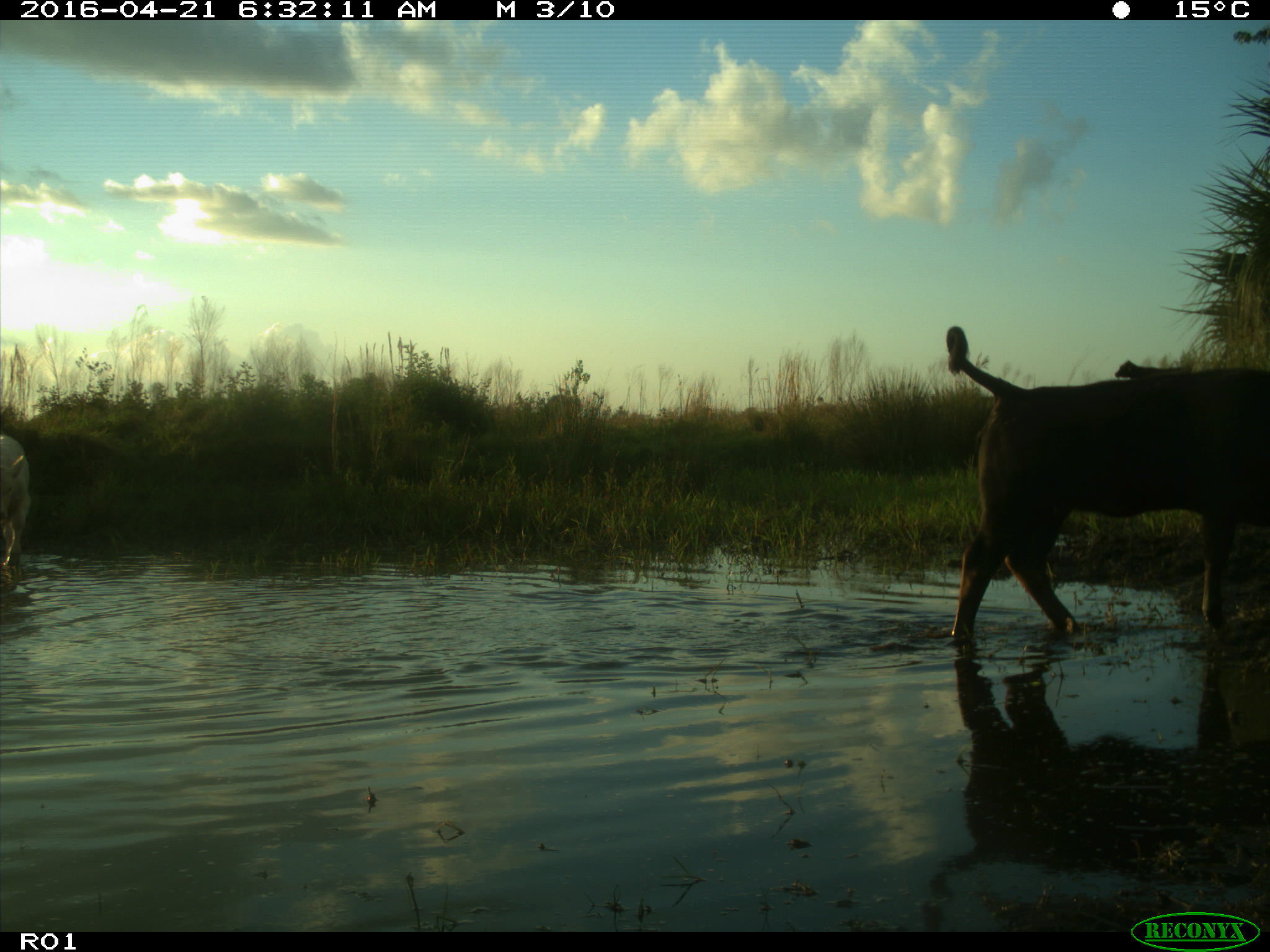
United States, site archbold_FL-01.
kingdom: Animalia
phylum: Chordata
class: Mammalia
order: Artiodactyla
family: Bovidae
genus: Bos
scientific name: Bos taurus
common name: domestic cow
Bos taurus (domestic cow).